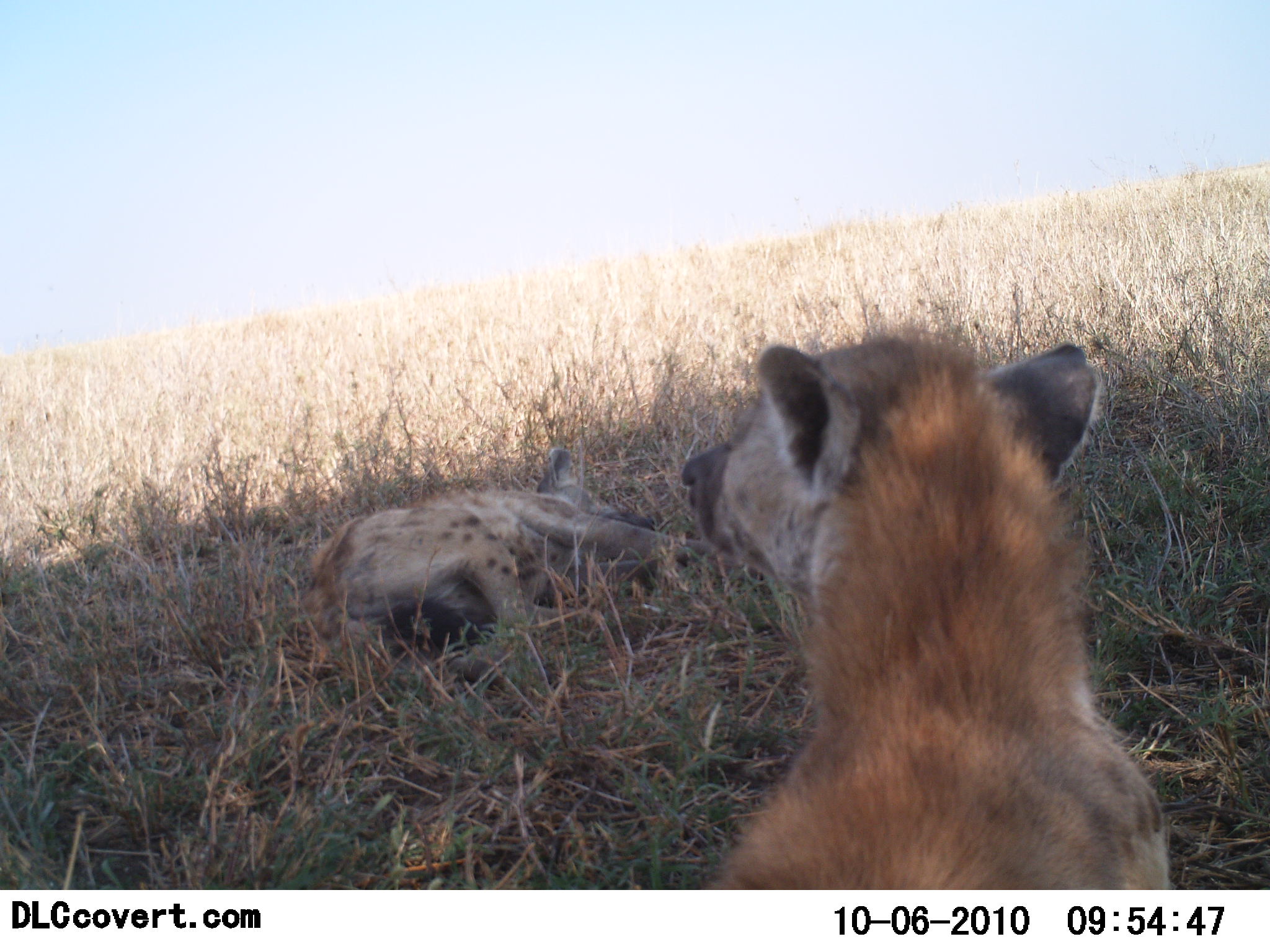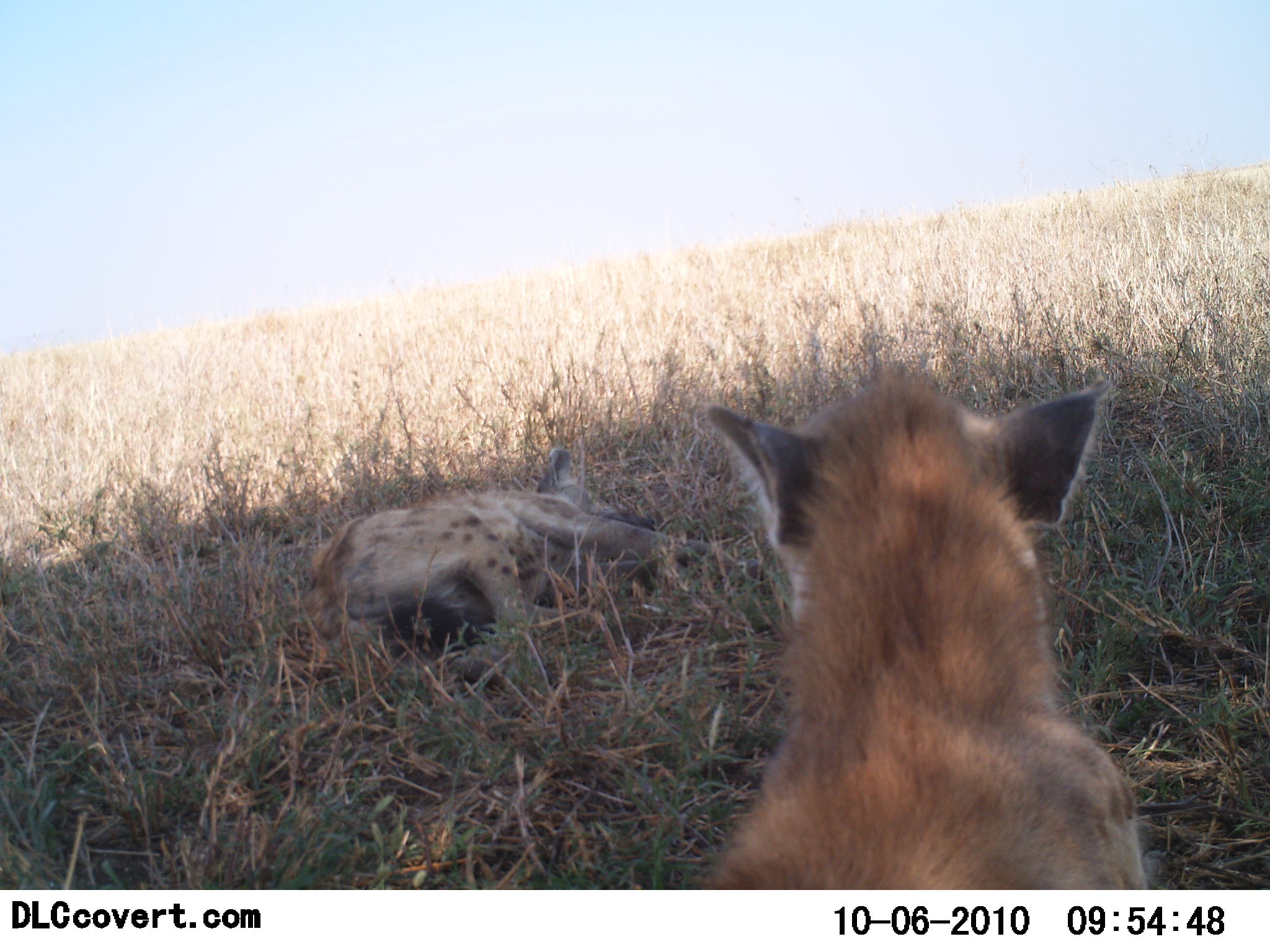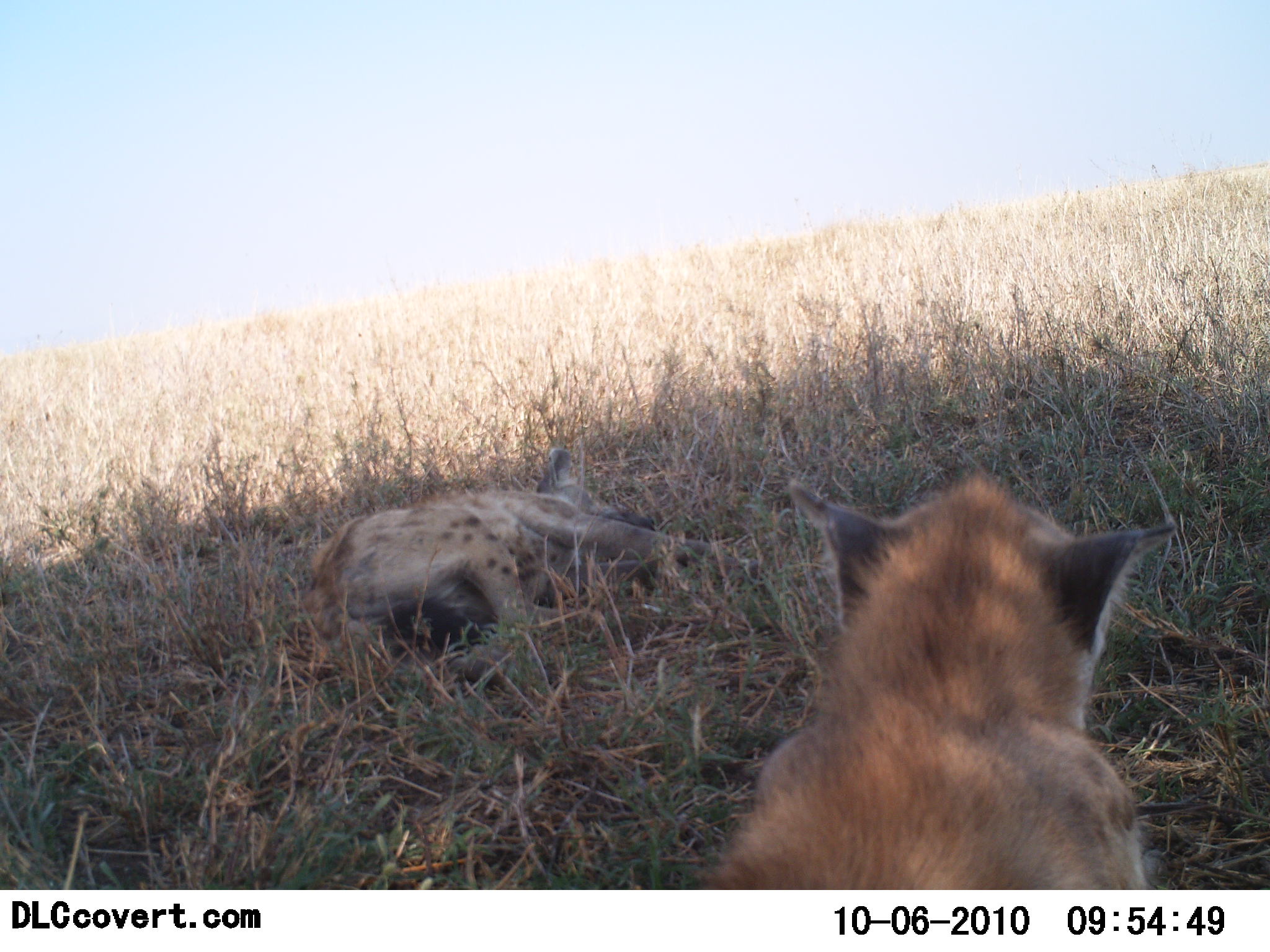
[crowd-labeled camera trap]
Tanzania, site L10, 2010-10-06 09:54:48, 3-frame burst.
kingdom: Animalia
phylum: Chordata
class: Mammalia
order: Carnivora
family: Hyaenidae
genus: Crocuta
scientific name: Crocuta crocuta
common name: spotted hyena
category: hyenaspotted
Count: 2.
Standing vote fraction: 27%.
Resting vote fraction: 93%.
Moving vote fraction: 0%.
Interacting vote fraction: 0%.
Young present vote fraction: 0%.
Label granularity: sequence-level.